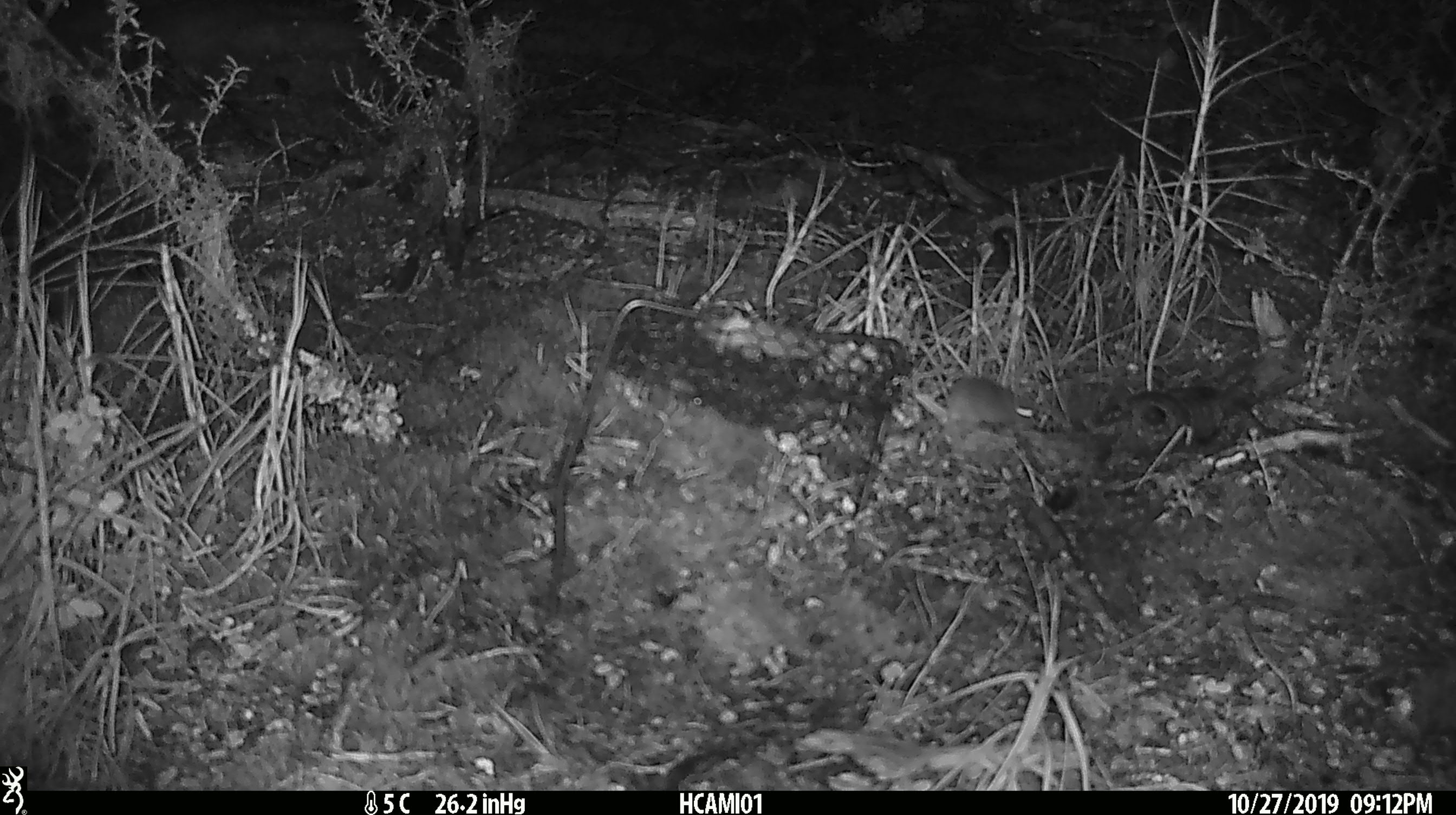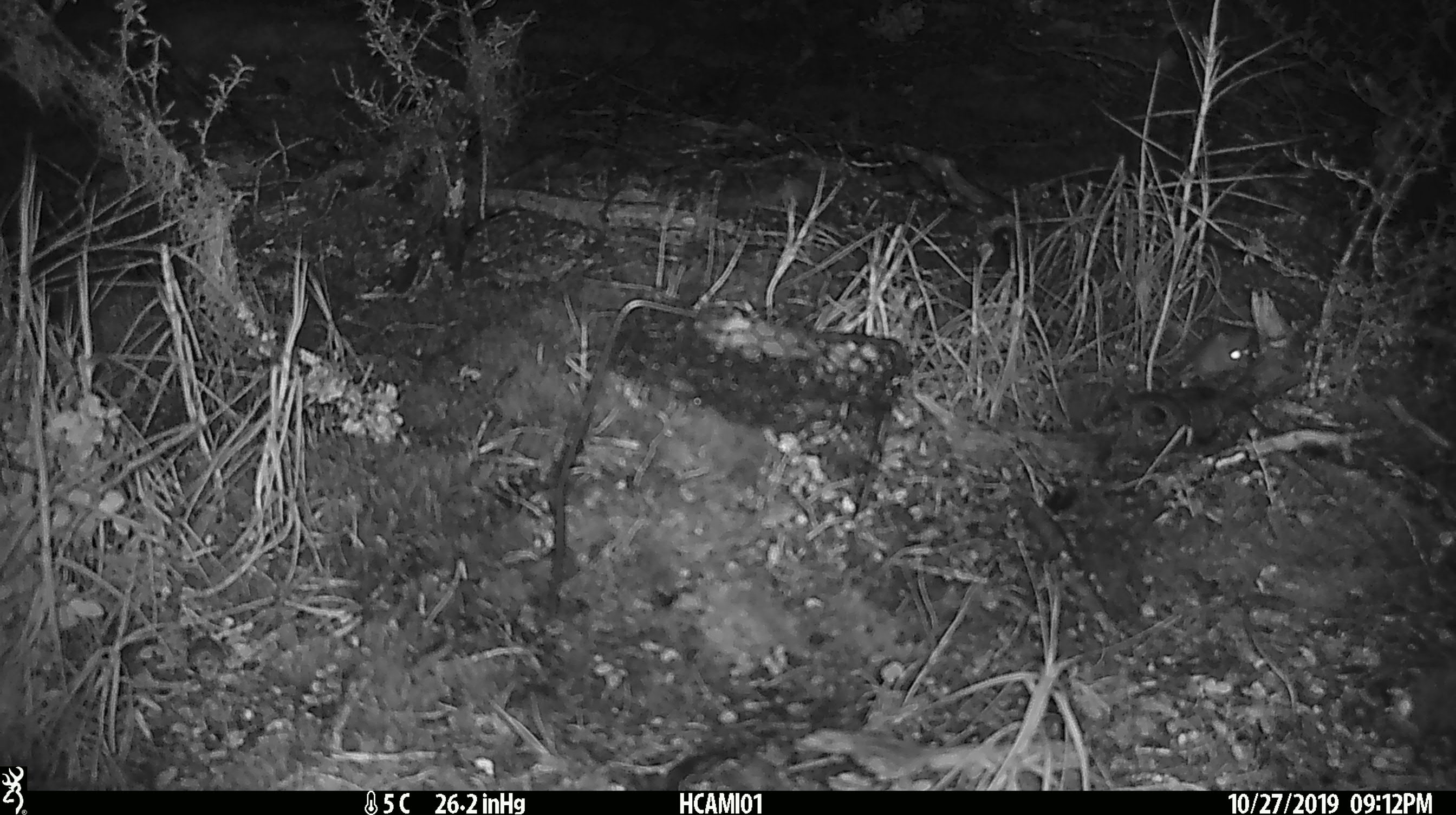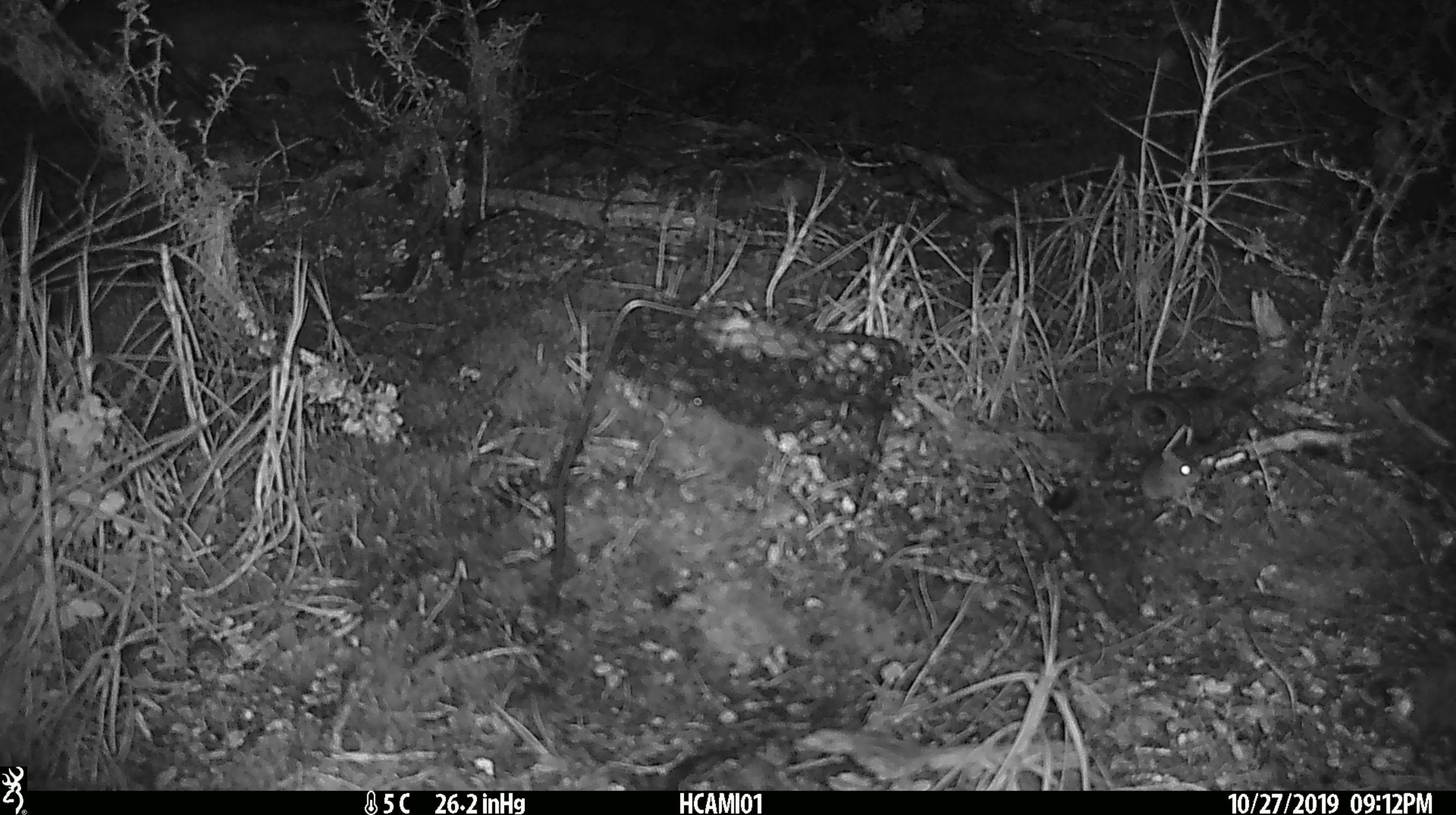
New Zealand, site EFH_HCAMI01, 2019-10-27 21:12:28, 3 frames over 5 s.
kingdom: Animalia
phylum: Chordata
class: Mammalia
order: Rodentia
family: Muridae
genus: Mus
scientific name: Mus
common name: mouse